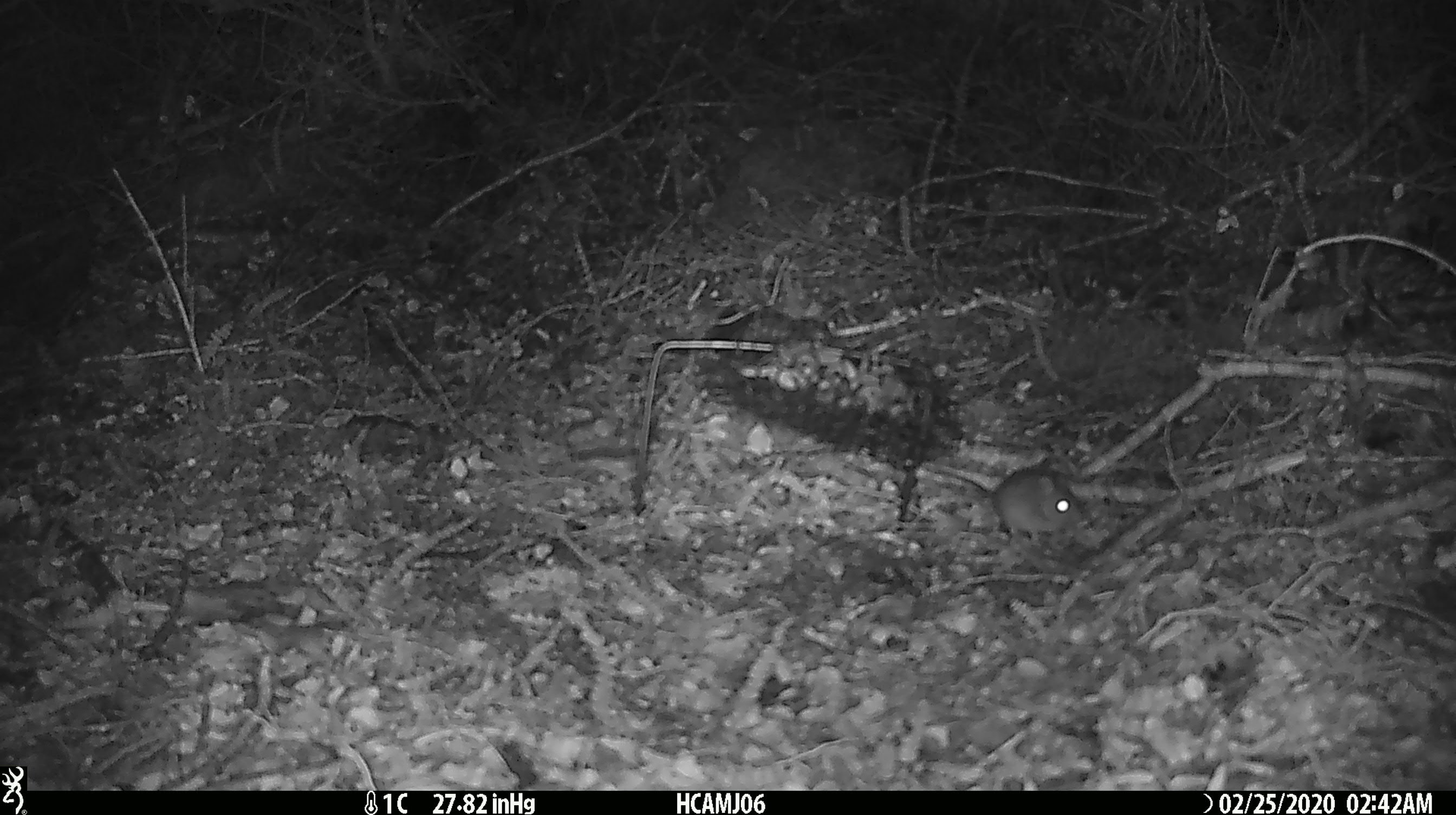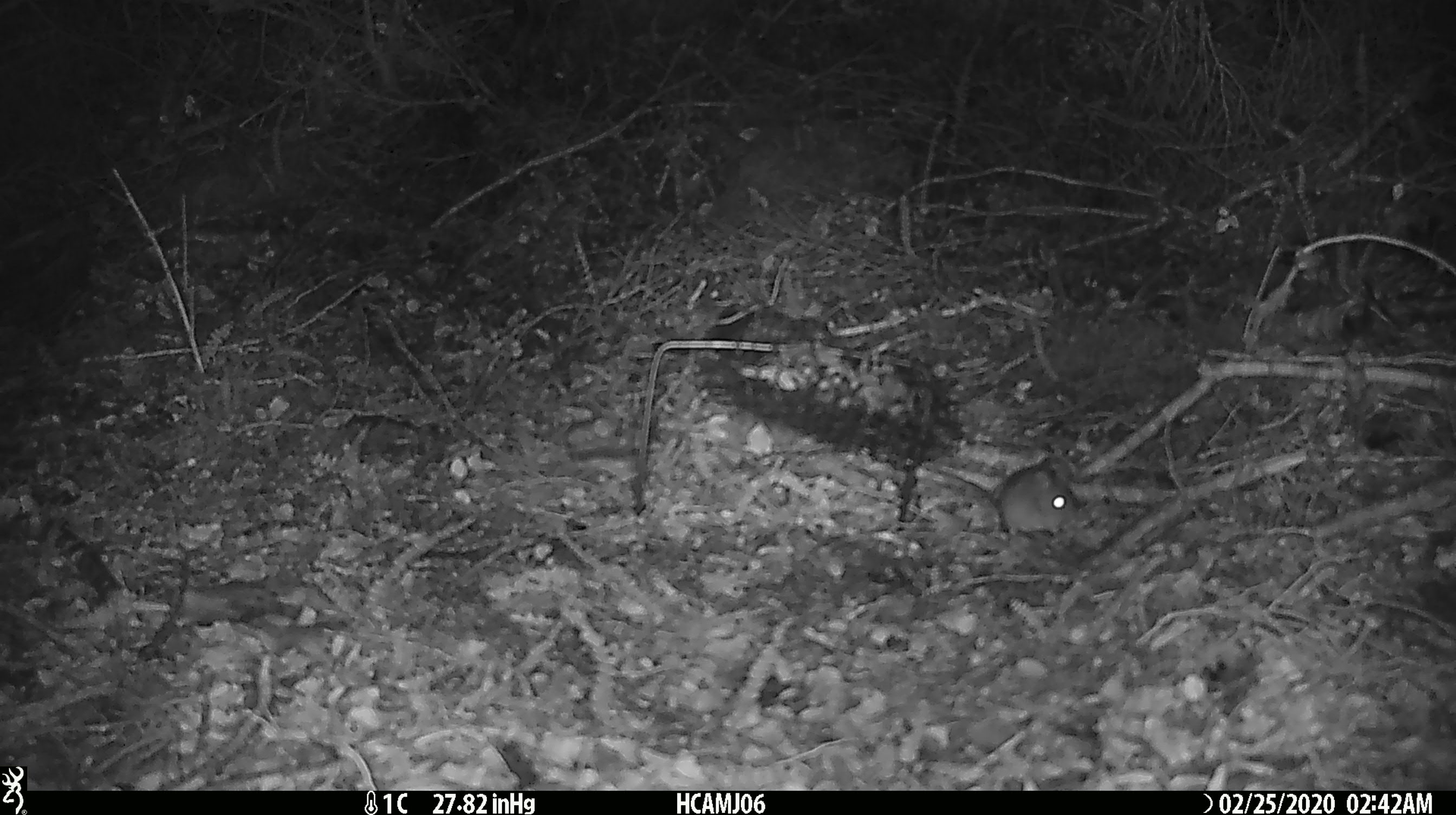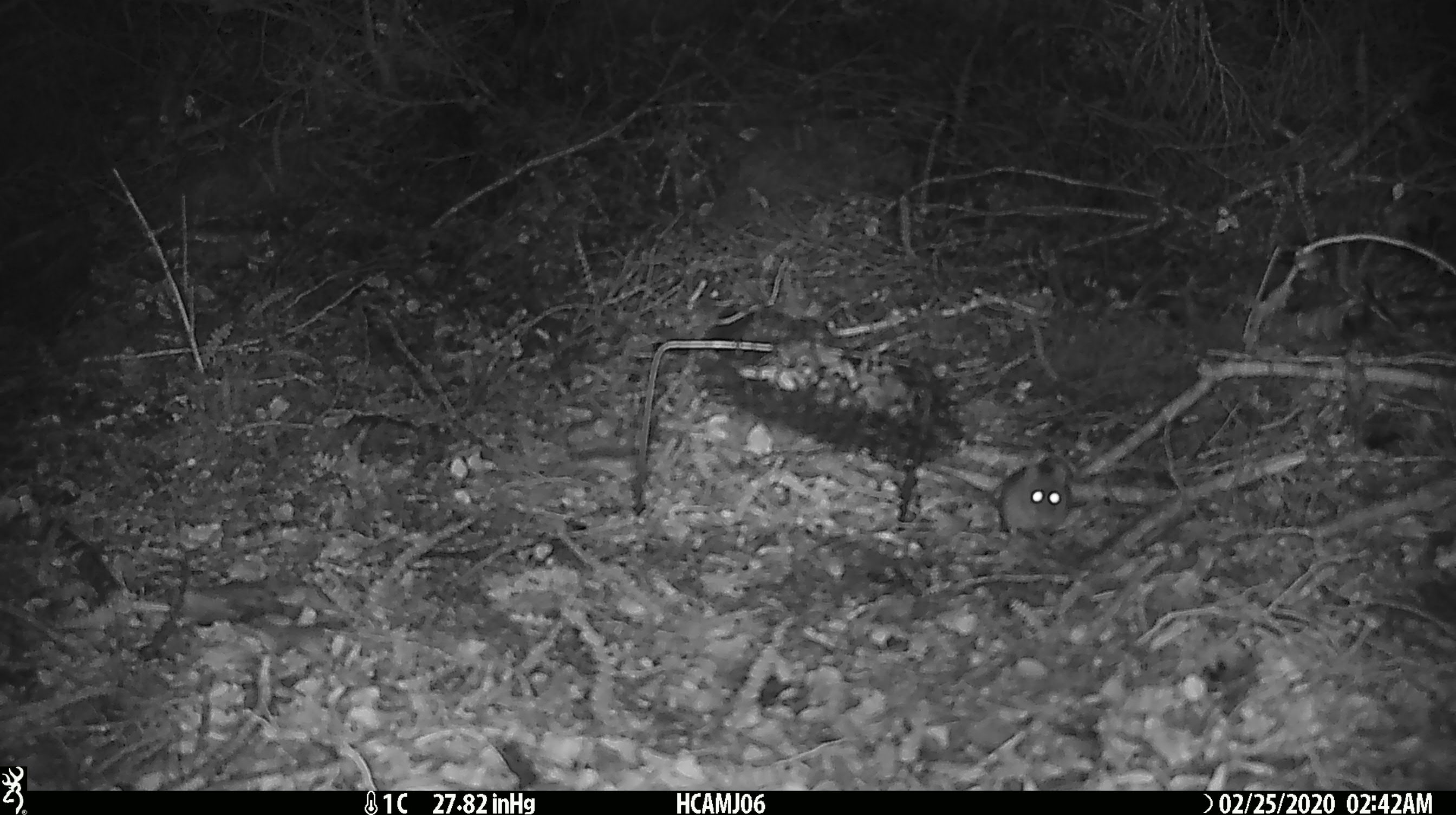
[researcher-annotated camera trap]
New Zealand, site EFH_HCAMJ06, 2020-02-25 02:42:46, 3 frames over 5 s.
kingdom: Animalia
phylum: Chordata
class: Mammalia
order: Rodentia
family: Muridae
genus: Mus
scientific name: Mus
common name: mouse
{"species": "mouse (Mus)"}